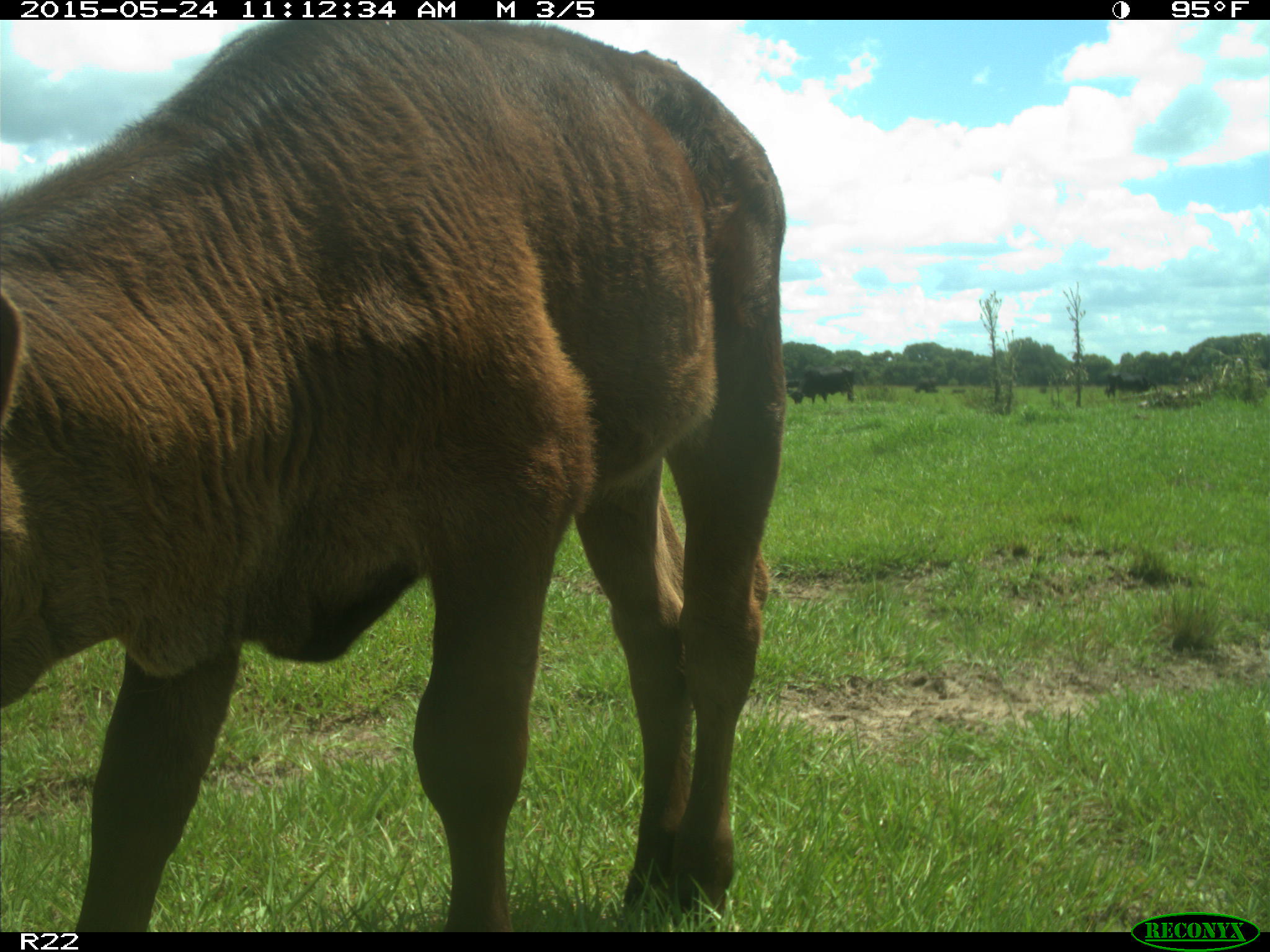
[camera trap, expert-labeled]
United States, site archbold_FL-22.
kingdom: Animalia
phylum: Chordata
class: Mammalia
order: Artiodactyla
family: Bovidae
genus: Bos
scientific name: Bos taurus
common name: domestic cow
Bos taurus (domestic cow).